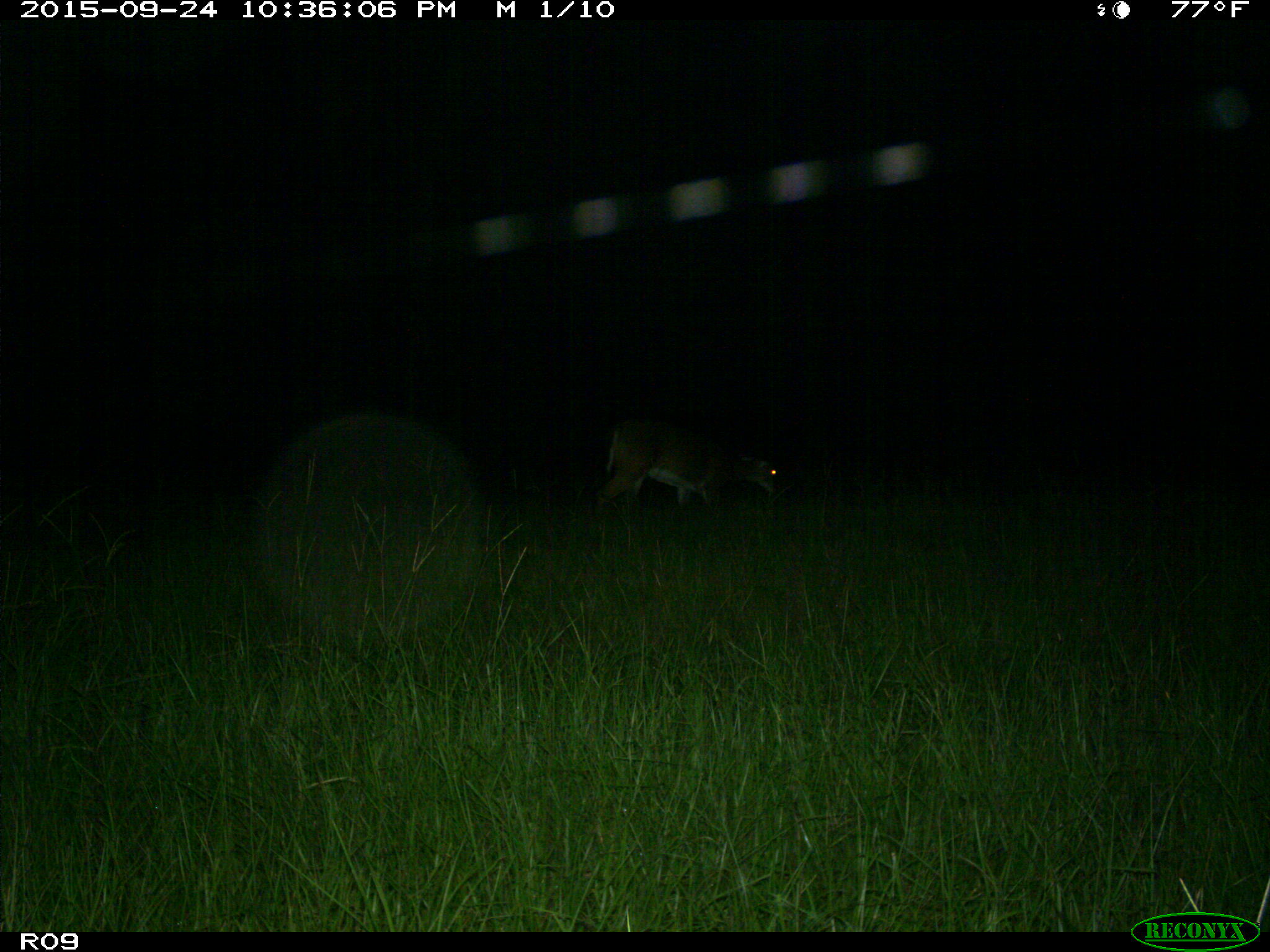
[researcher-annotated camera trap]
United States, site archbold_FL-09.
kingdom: Animalia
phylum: Chordata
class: Mammalia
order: Artiodactyla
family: Cervidae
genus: Odocoileus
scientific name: Odocoileus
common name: deer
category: unidentified deer